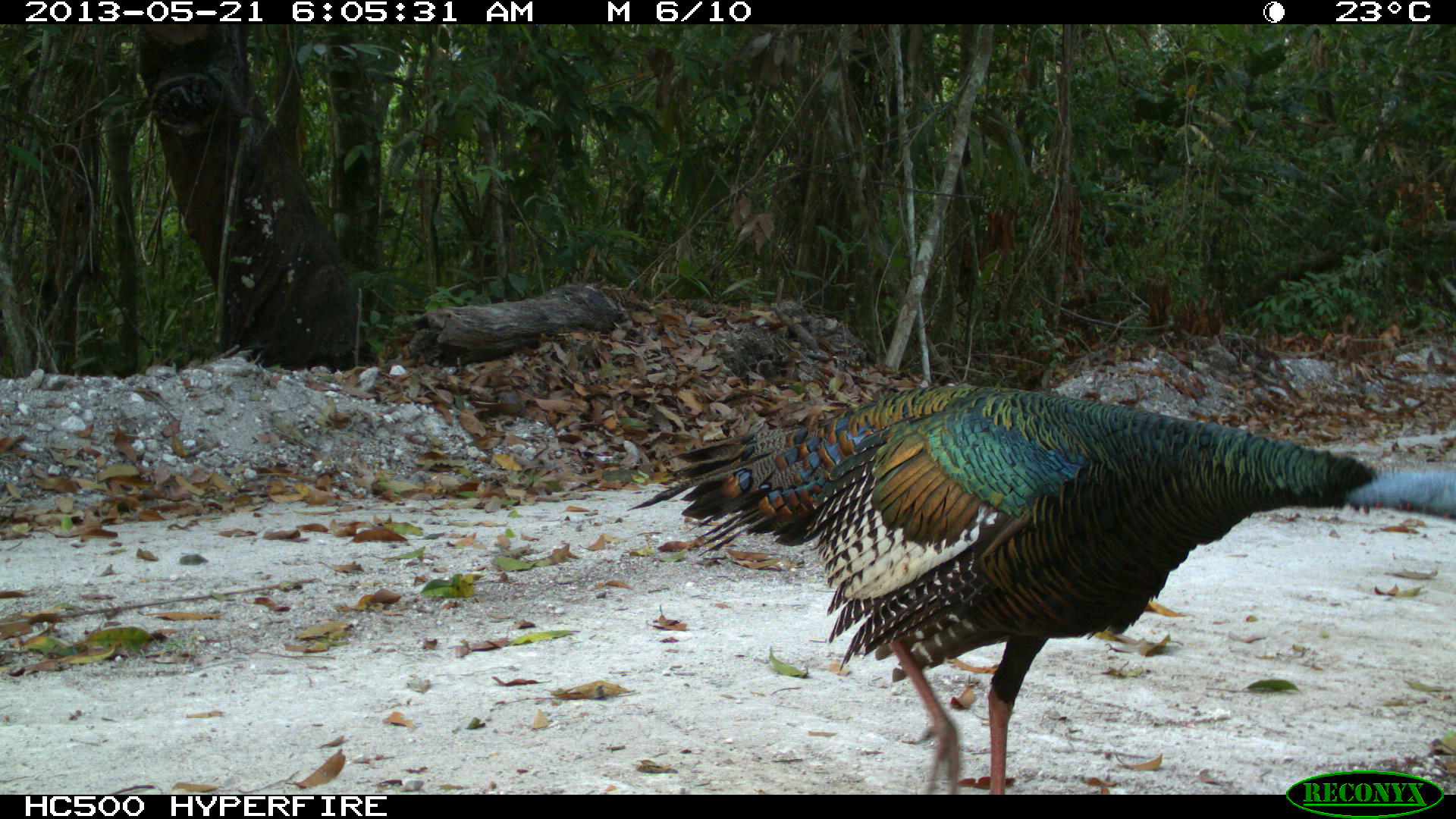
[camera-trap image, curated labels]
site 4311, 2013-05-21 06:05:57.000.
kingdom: Animalia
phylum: Chordata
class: Aves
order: Galliformes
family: Phasianidae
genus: Meleagris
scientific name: Meleagris ocellata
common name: ocellated turkey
Meleagris ocellata (ocellated turkey), count 1, sex male.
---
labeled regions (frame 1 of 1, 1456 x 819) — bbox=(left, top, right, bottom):
meleagris ocellata: bbox=(626, 368, 1456, 793)